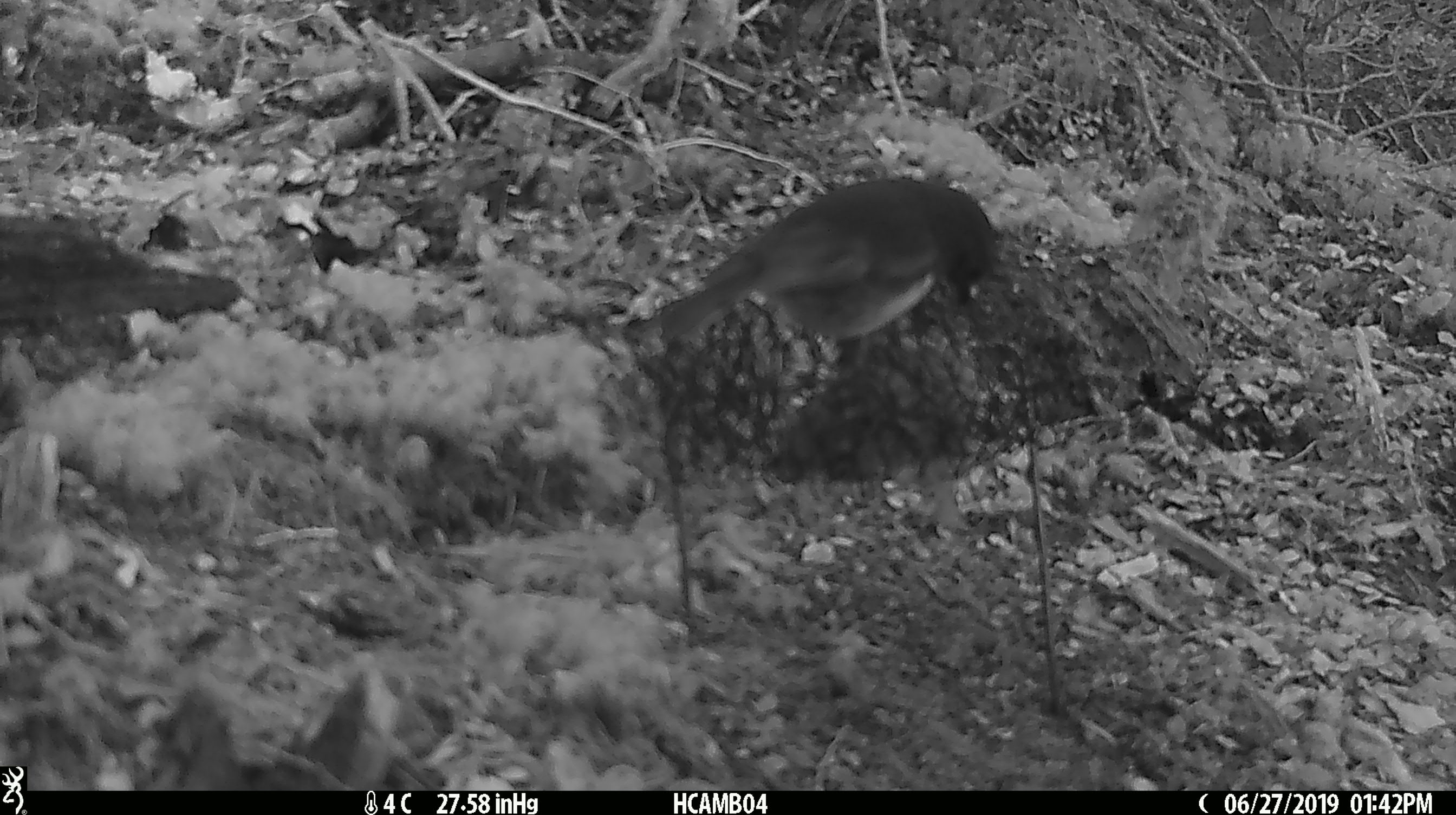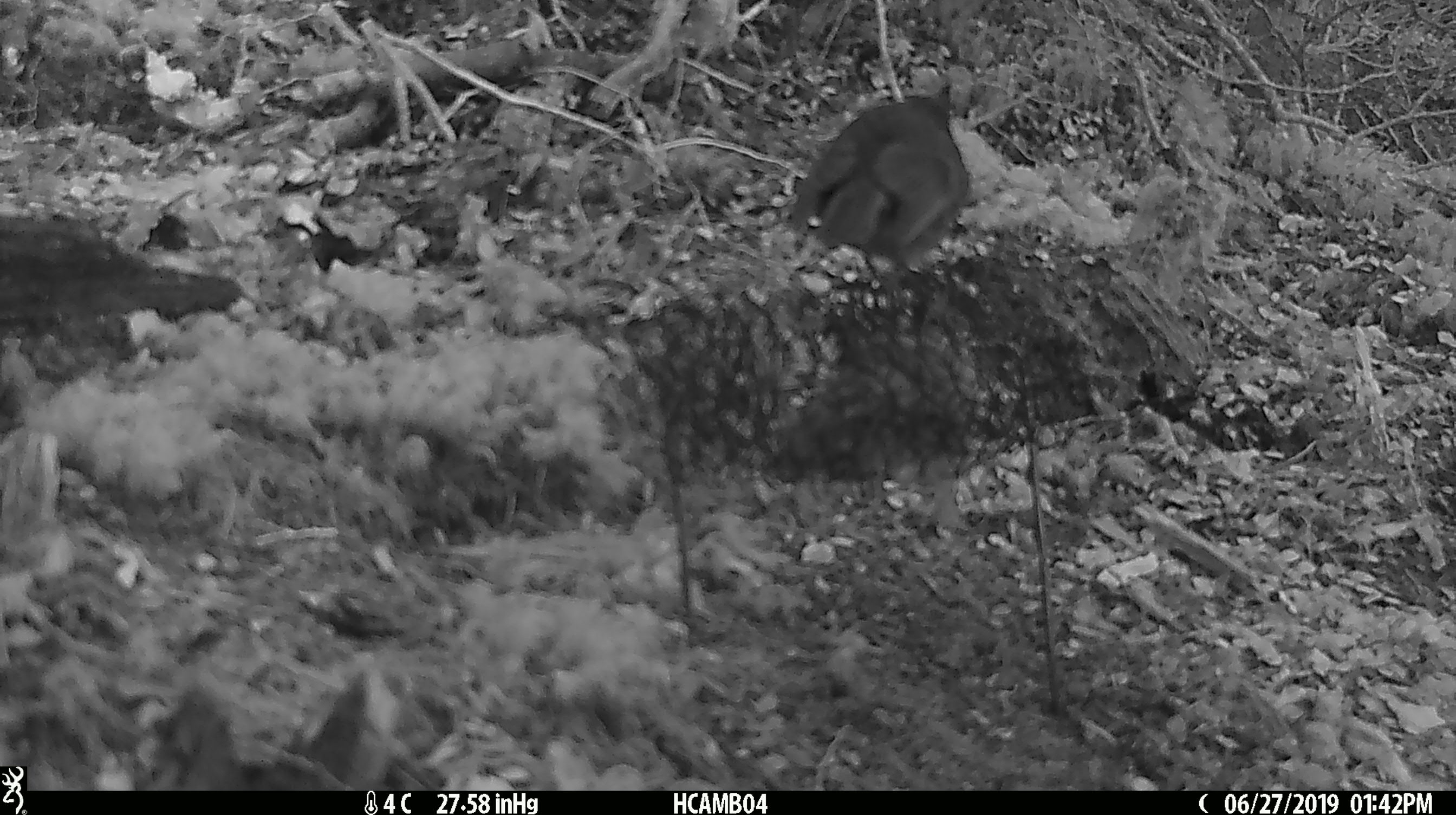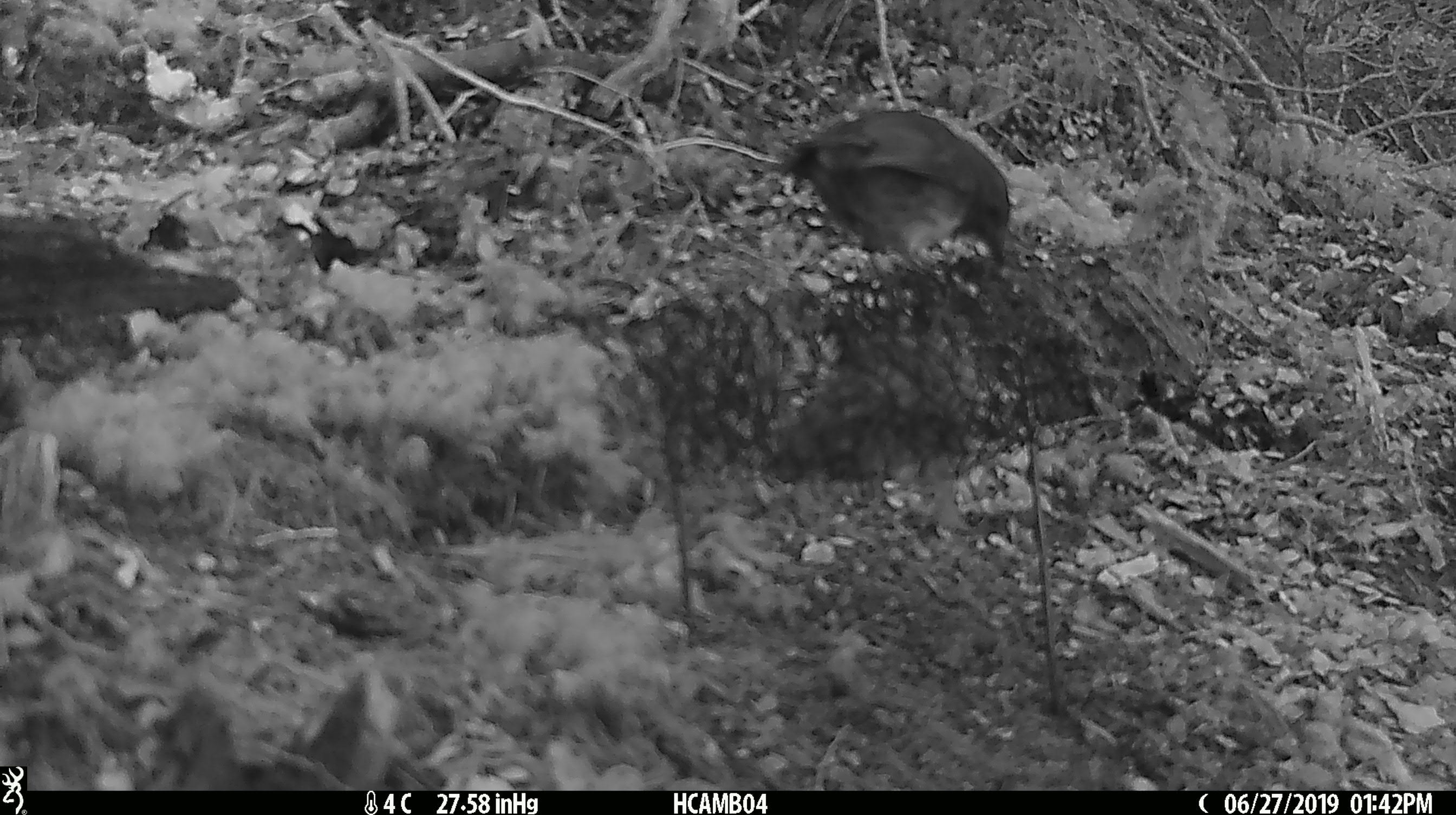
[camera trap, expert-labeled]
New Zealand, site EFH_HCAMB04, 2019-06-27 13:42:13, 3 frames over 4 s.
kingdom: Animalia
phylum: Chordata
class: Aves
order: Passeriformes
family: Petroicidae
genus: Petroica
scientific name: Petroica australis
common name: new zealand robin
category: robin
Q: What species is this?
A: Robin (new zealand robin) (Petroica australis).